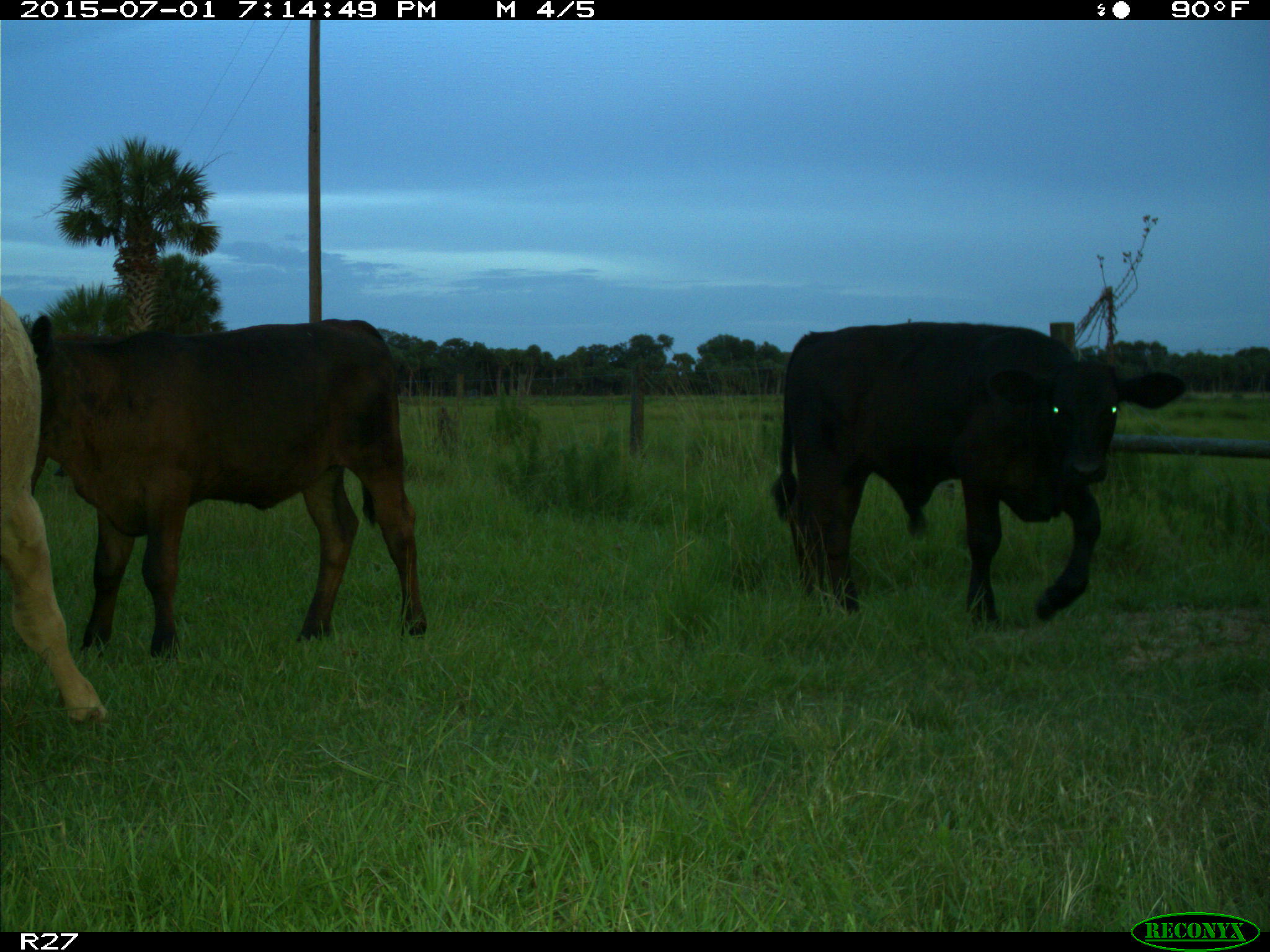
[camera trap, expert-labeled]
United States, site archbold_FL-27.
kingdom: Animalia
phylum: Chordata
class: Mammalia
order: Artiodactyla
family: Bovidae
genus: Bos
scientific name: Bos taurus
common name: domestic cow